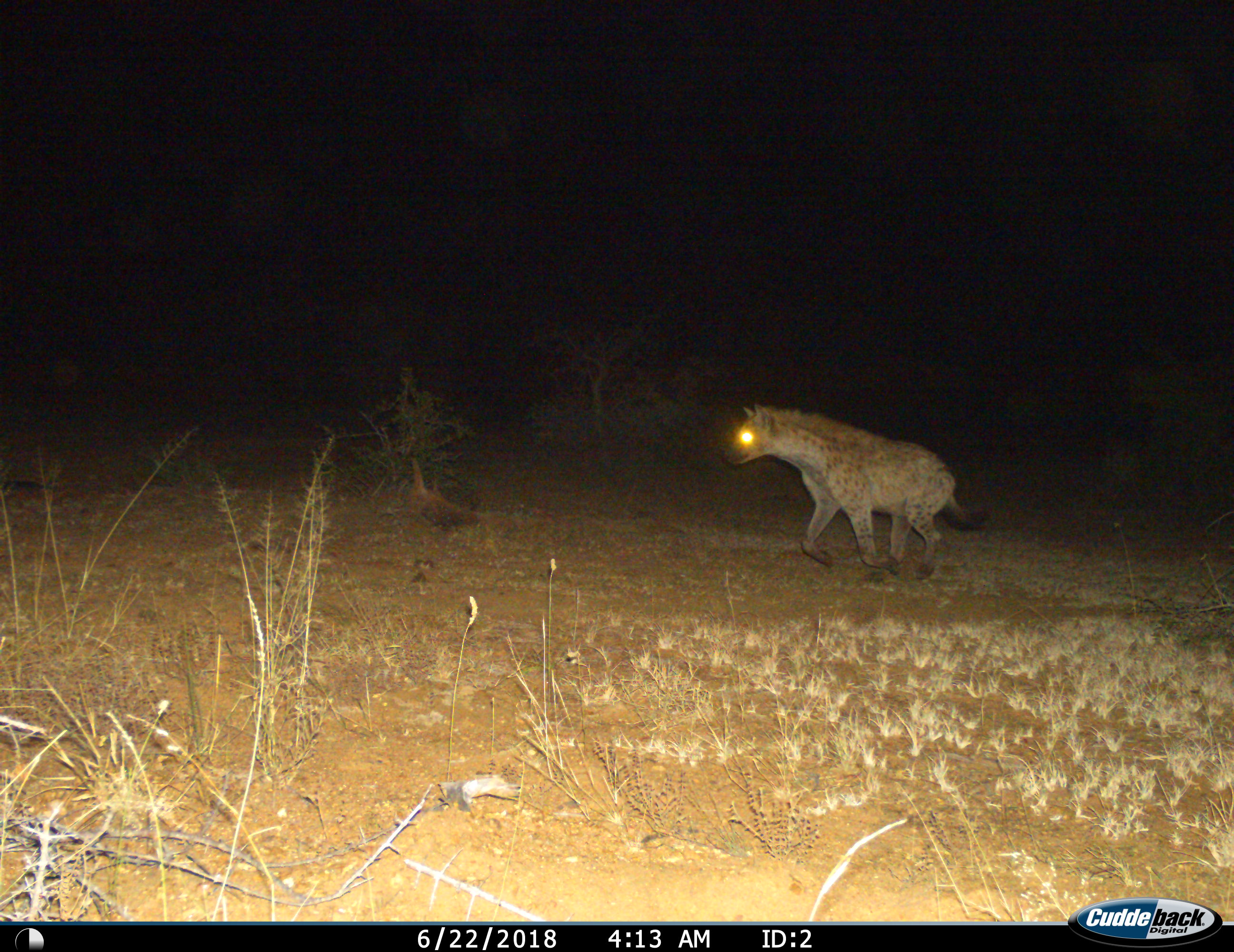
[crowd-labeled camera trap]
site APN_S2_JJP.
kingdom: Animalia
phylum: Chordata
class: Mammalia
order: Carnivora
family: Hyaenidae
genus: Crocuta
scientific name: Crocuta crocuta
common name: spotted hyena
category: hyenaspotted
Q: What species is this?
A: Hyenaspotted (spotted hyena) (Crocuta crocuta).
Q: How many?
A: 1.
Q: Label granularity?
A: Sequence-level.